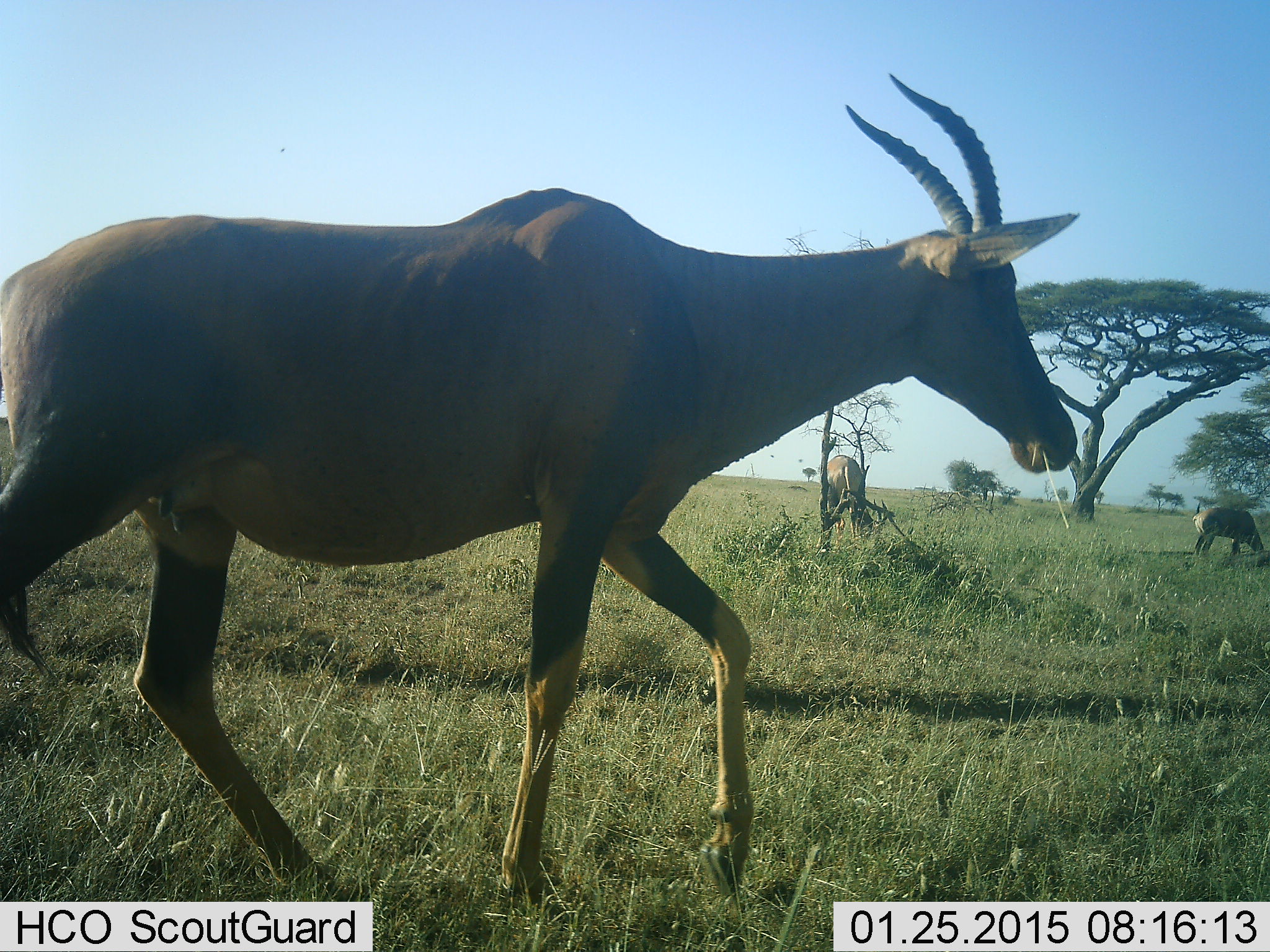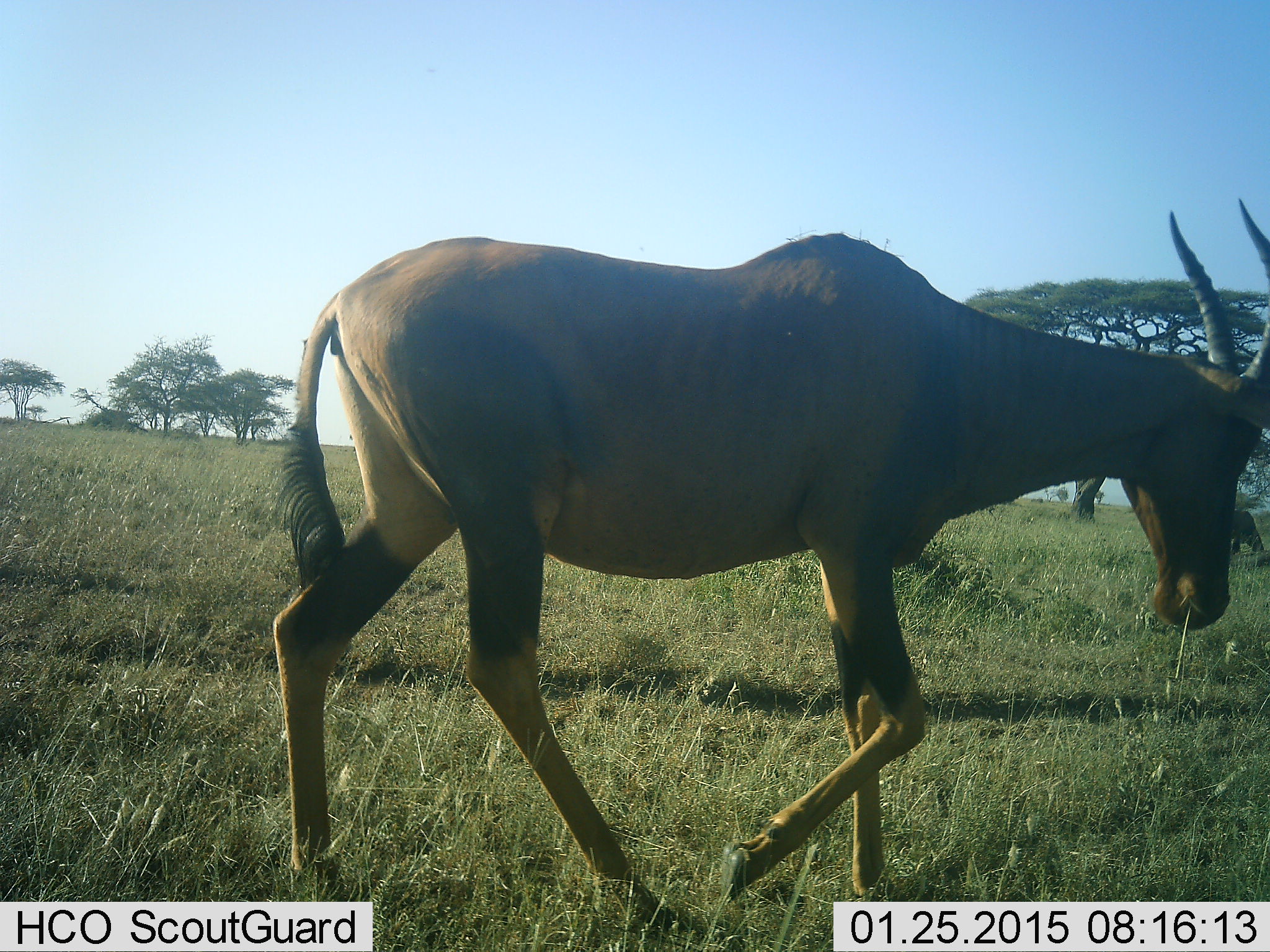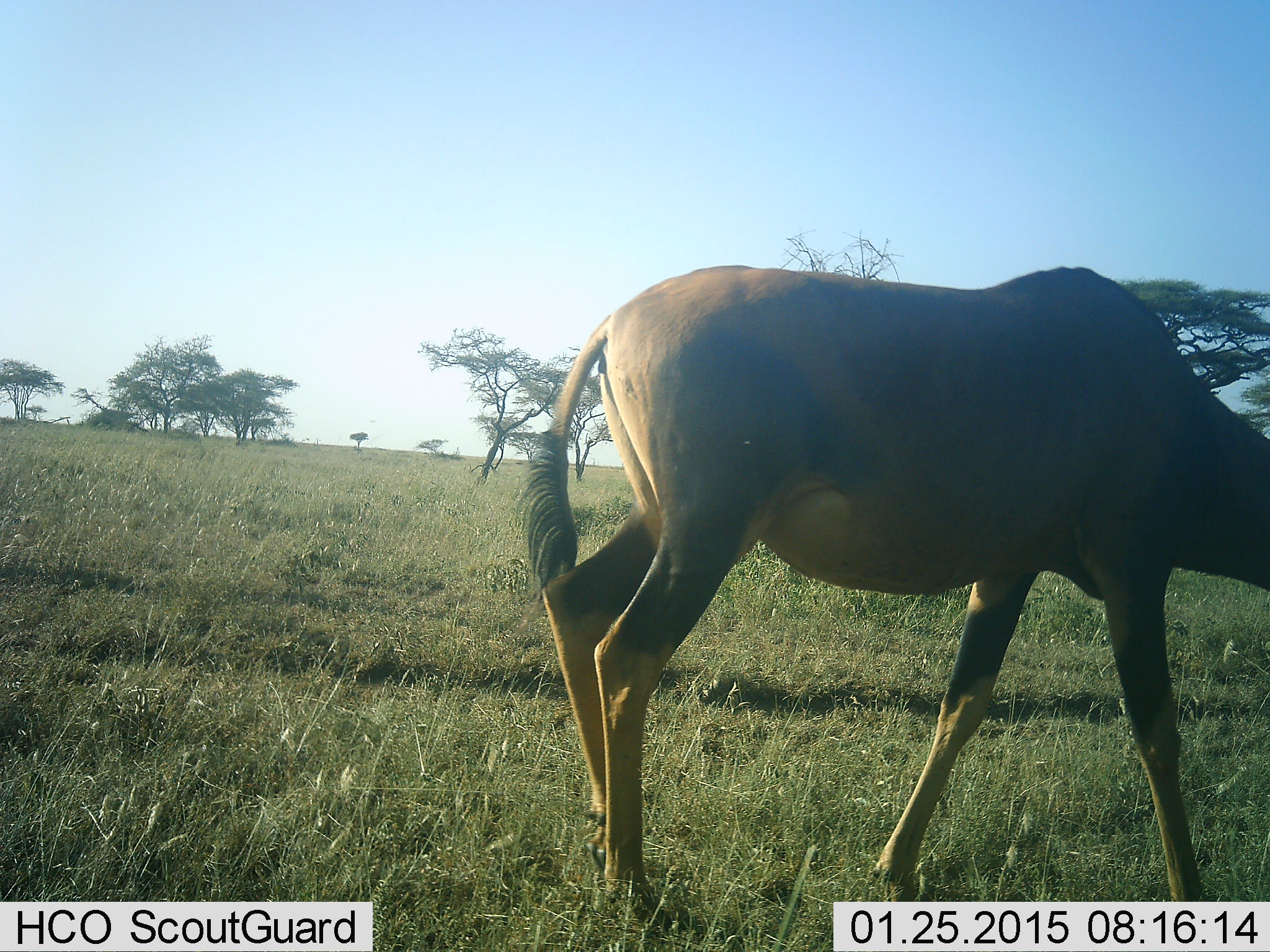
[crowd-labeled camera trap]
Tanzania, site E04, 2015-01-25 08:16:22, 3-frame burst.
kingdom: Animalia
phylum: Chordata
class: Mammalia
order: Artiodactyla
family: Bovidae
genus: Damaliscus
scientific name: Damaliscus lunatus jimela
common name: topi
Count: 3.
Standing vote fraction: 10%.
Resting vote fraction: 0%.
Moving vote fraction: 90%.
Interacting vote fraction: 0%.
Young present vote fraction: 0%.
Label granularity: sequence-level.